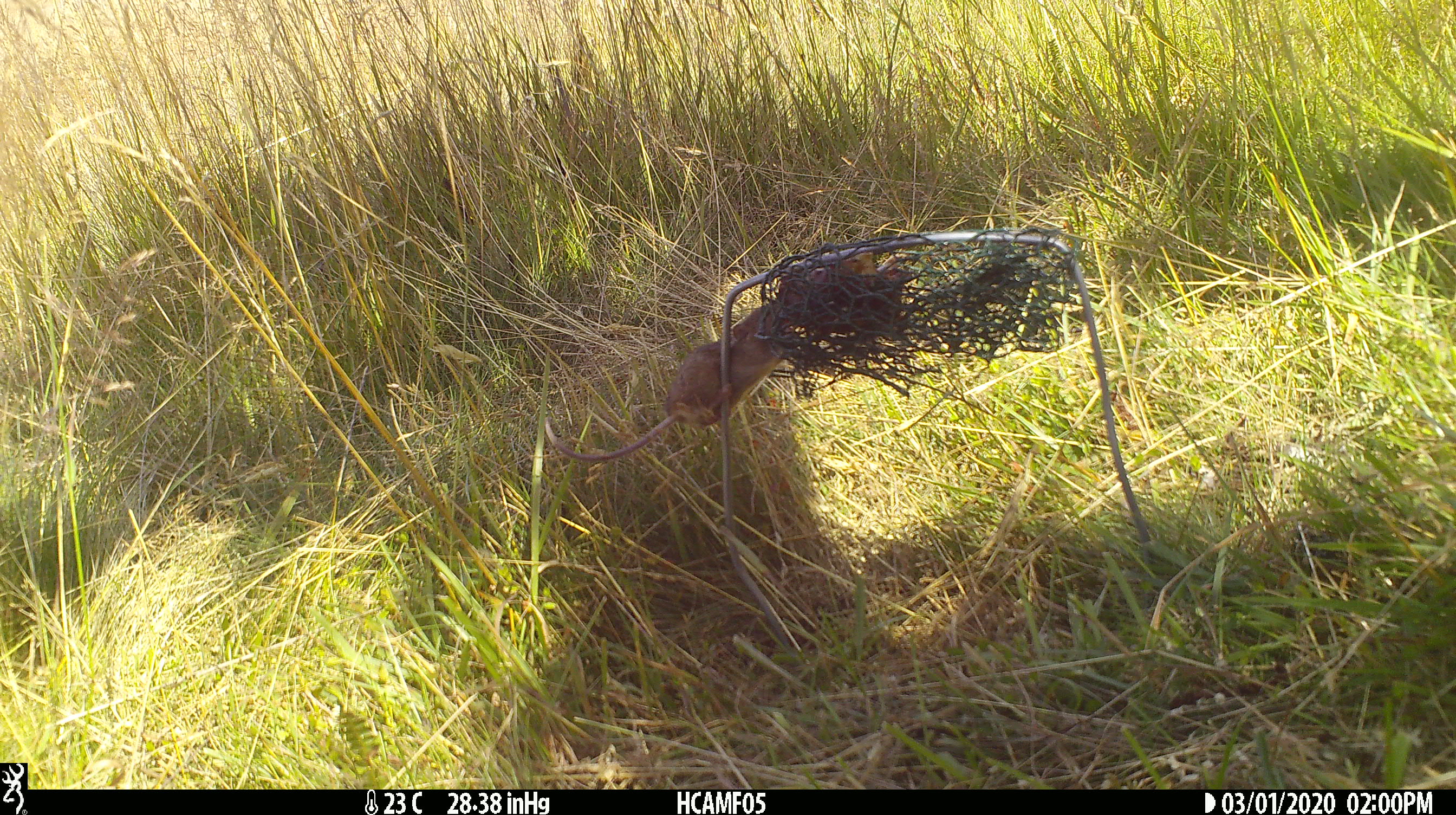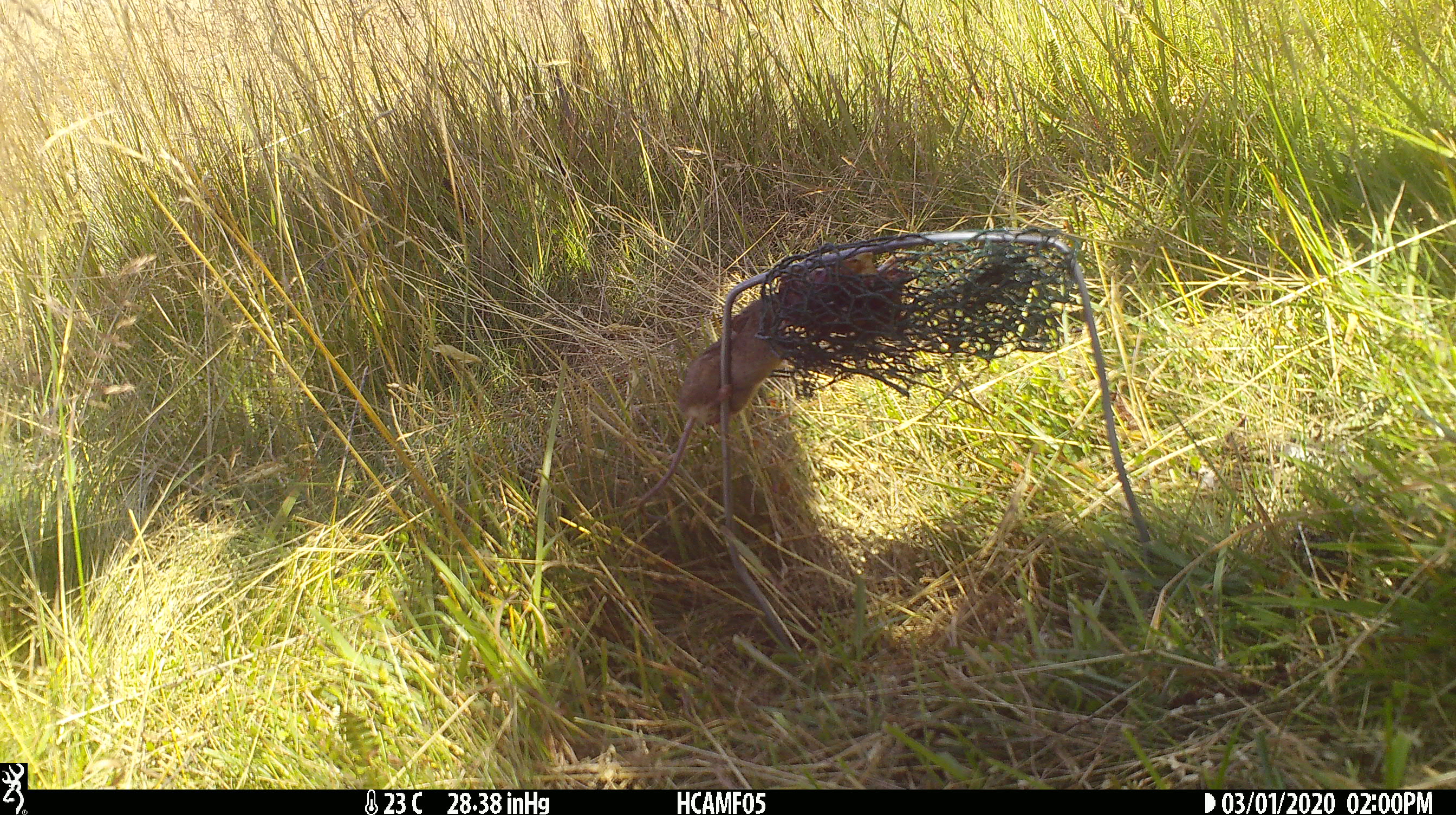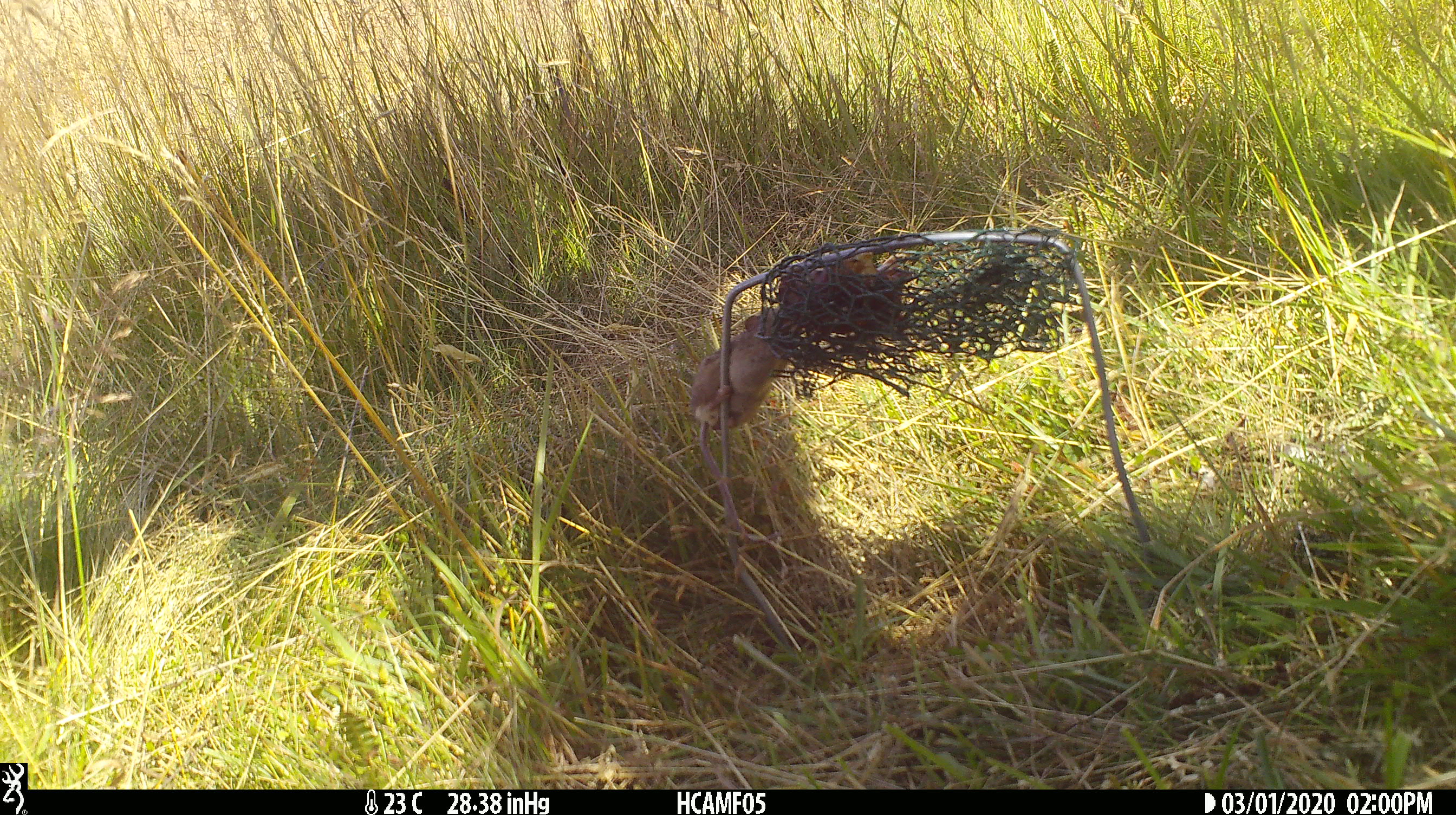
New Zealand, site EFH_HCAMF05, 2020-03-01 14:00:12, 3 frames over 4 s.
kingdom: Animalia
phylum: Chordata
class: Mammalia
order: Rodentia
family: Muridae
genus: Mus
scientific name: Mus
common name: mouse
Mouse (Mus).